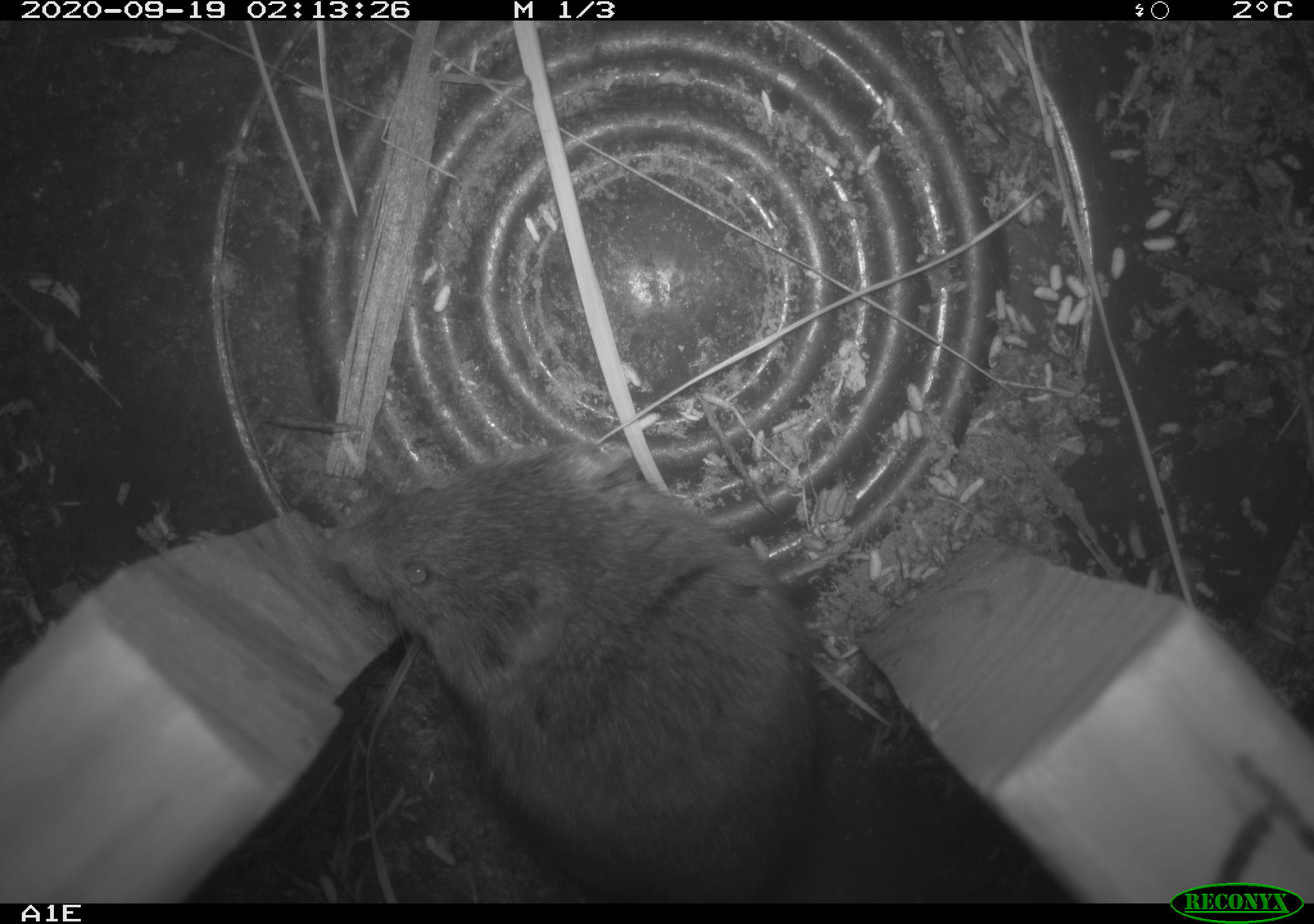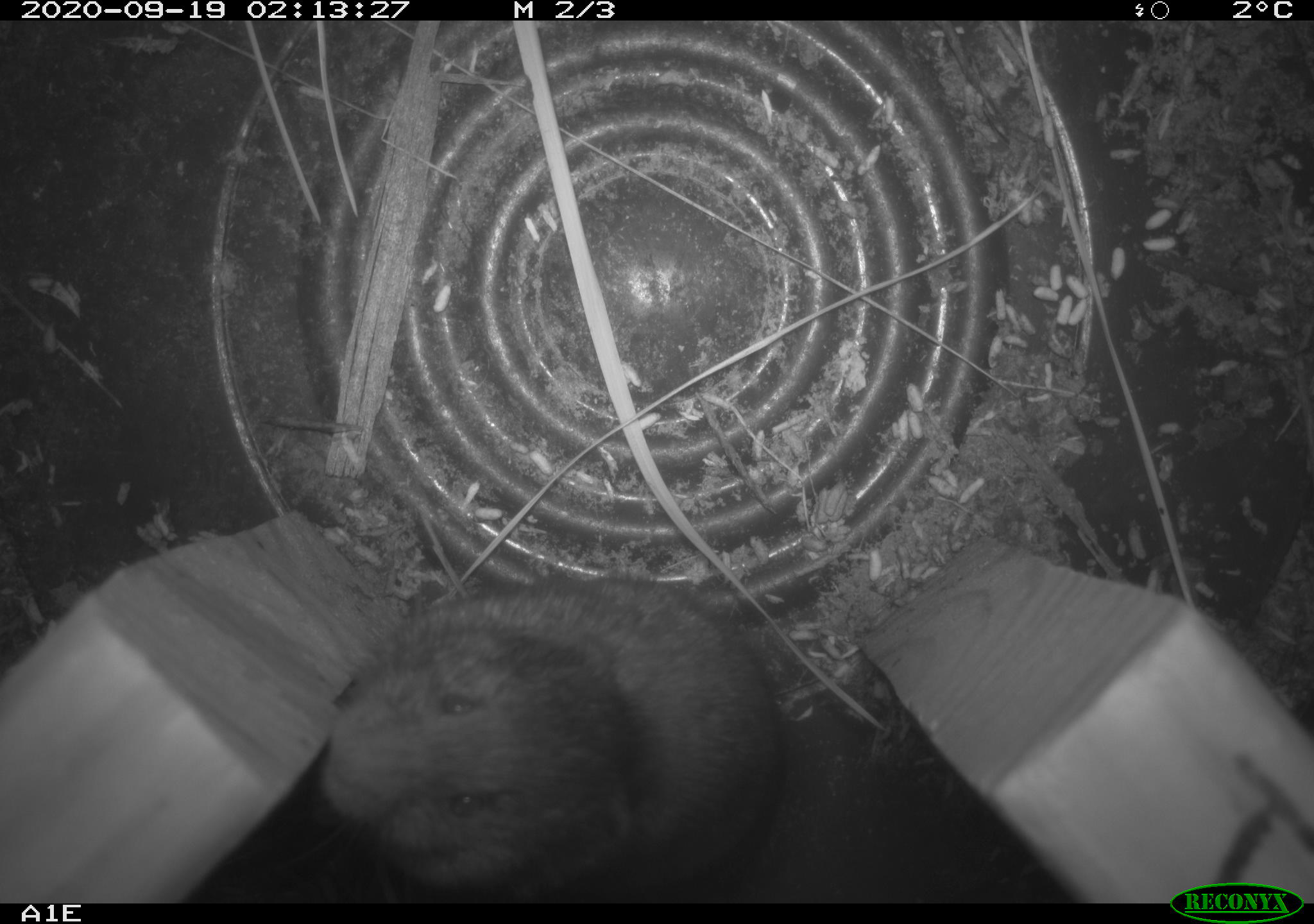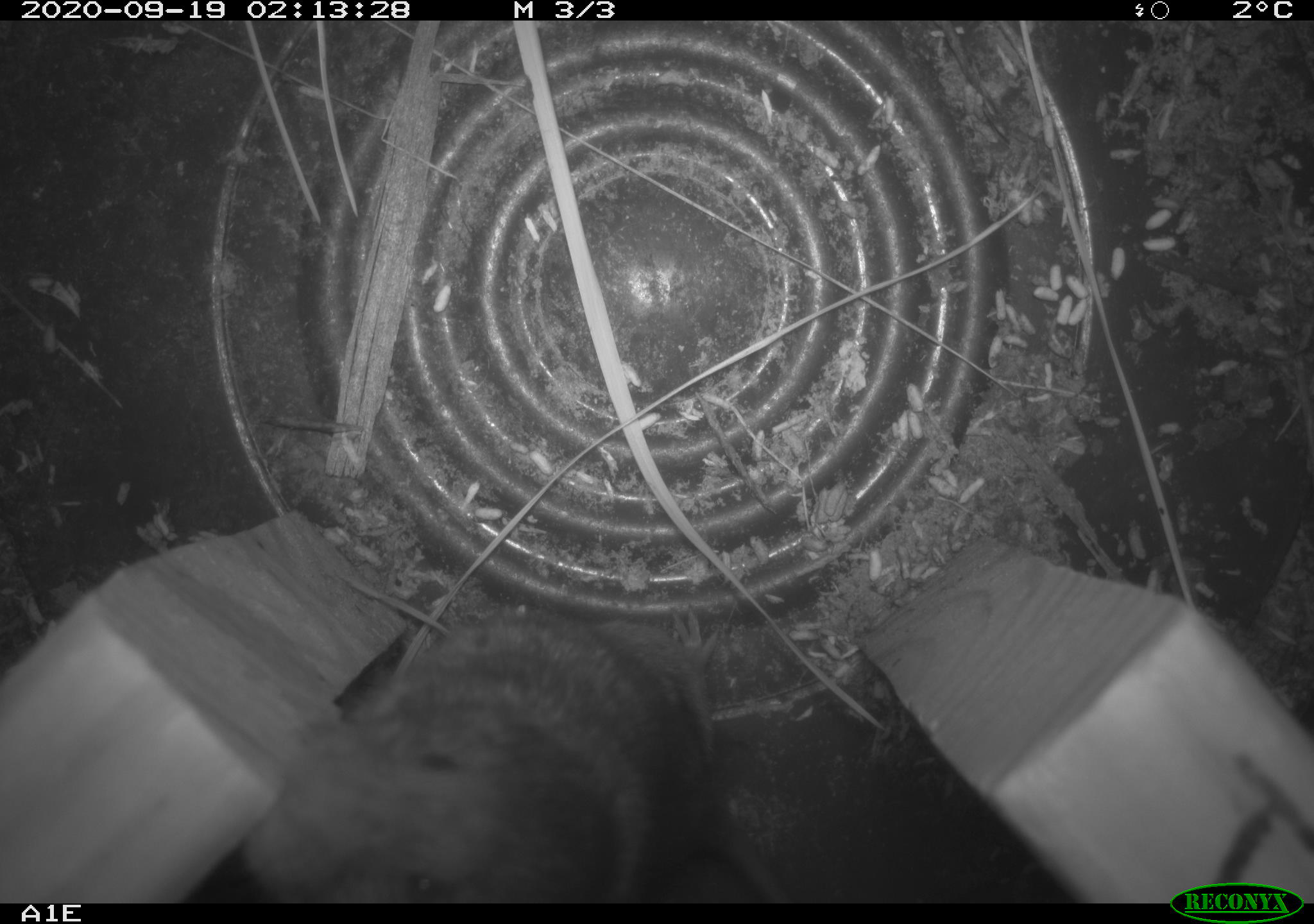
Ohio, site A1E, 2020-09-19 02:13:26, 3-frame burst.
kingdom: Animalia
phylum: Chordata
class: Mammalia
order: Rodentia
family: Cricetidae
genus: Microtus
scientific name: Microtus pennsylvanicus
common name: meadow vole